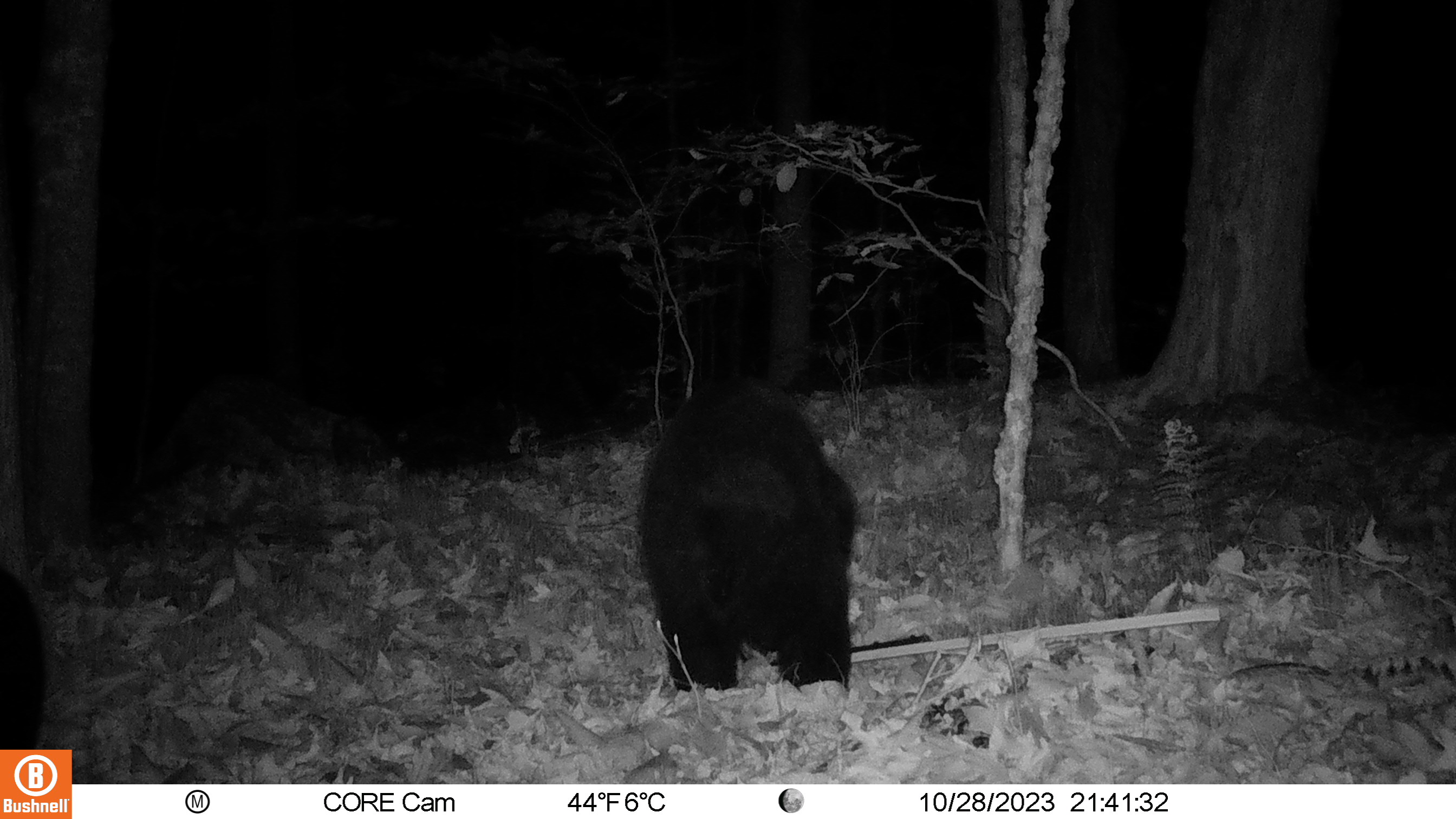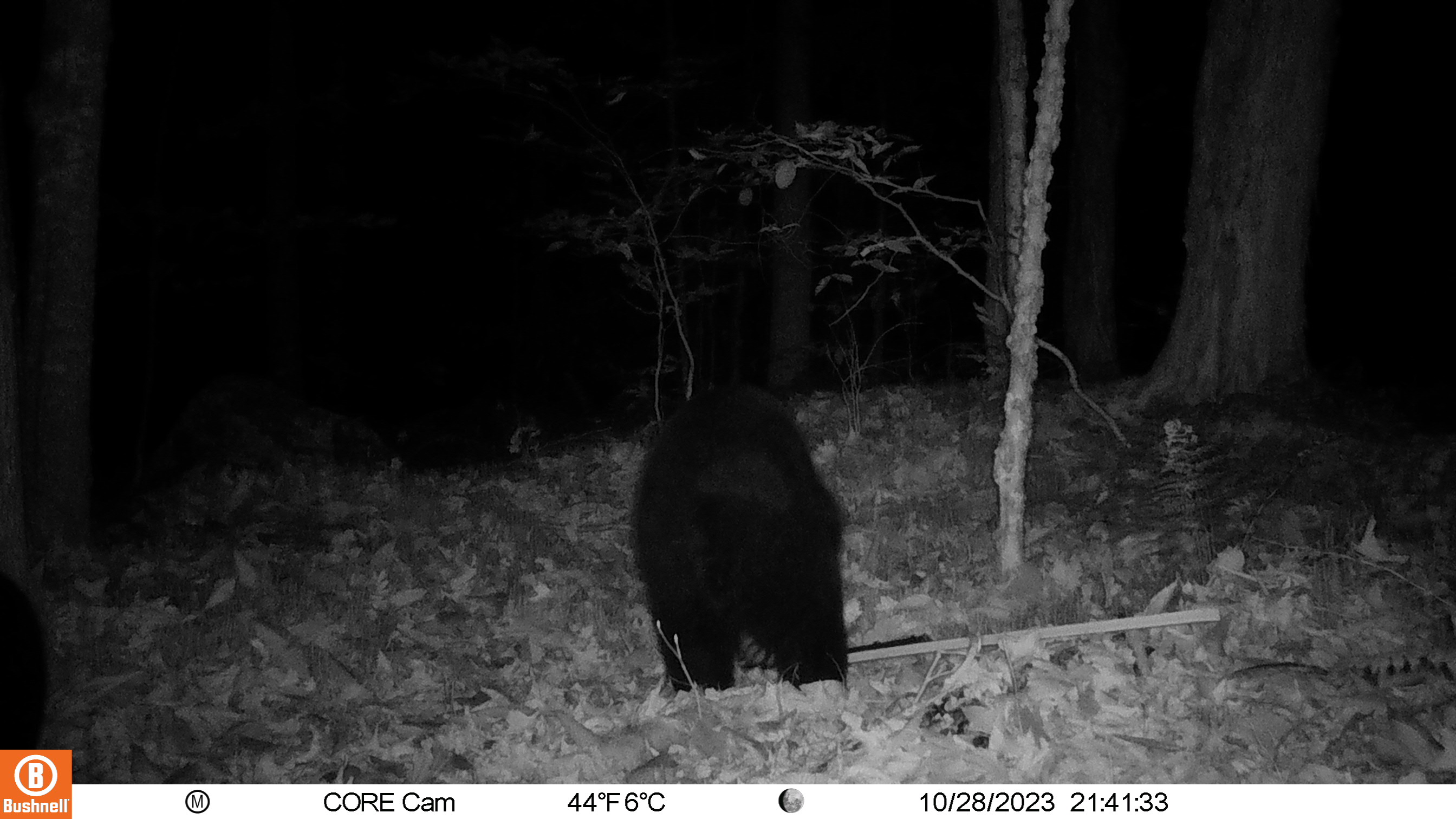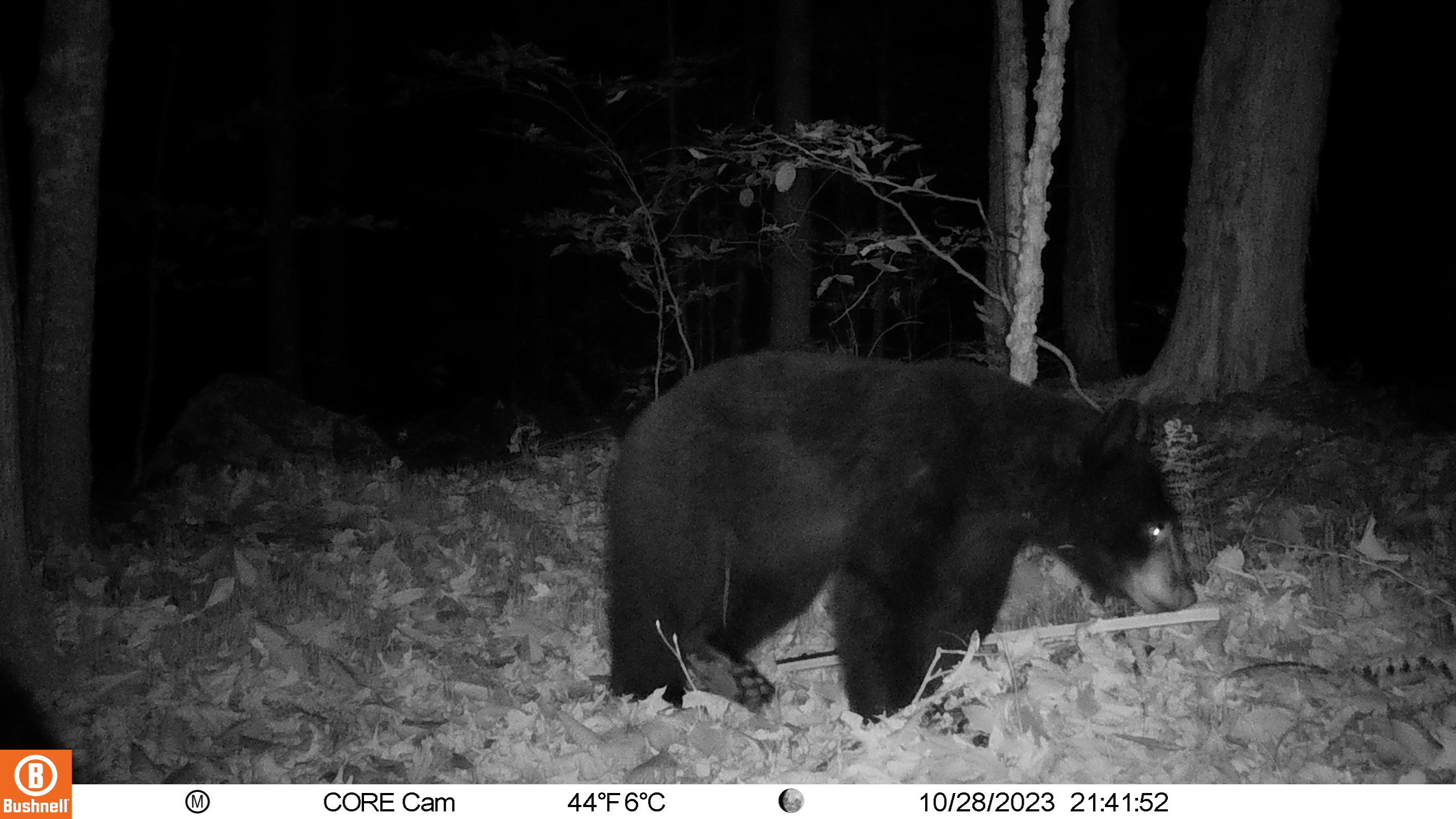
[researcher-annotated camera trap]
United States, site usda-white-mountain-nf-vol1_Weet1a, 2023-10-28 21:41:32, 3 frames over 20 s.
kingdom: Animalia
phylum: Chordata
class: Mammalia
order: Carnivora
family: Ursidae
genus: Ursus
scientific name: Ursus americanus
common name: black bear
Black bear (Ursus americanus).